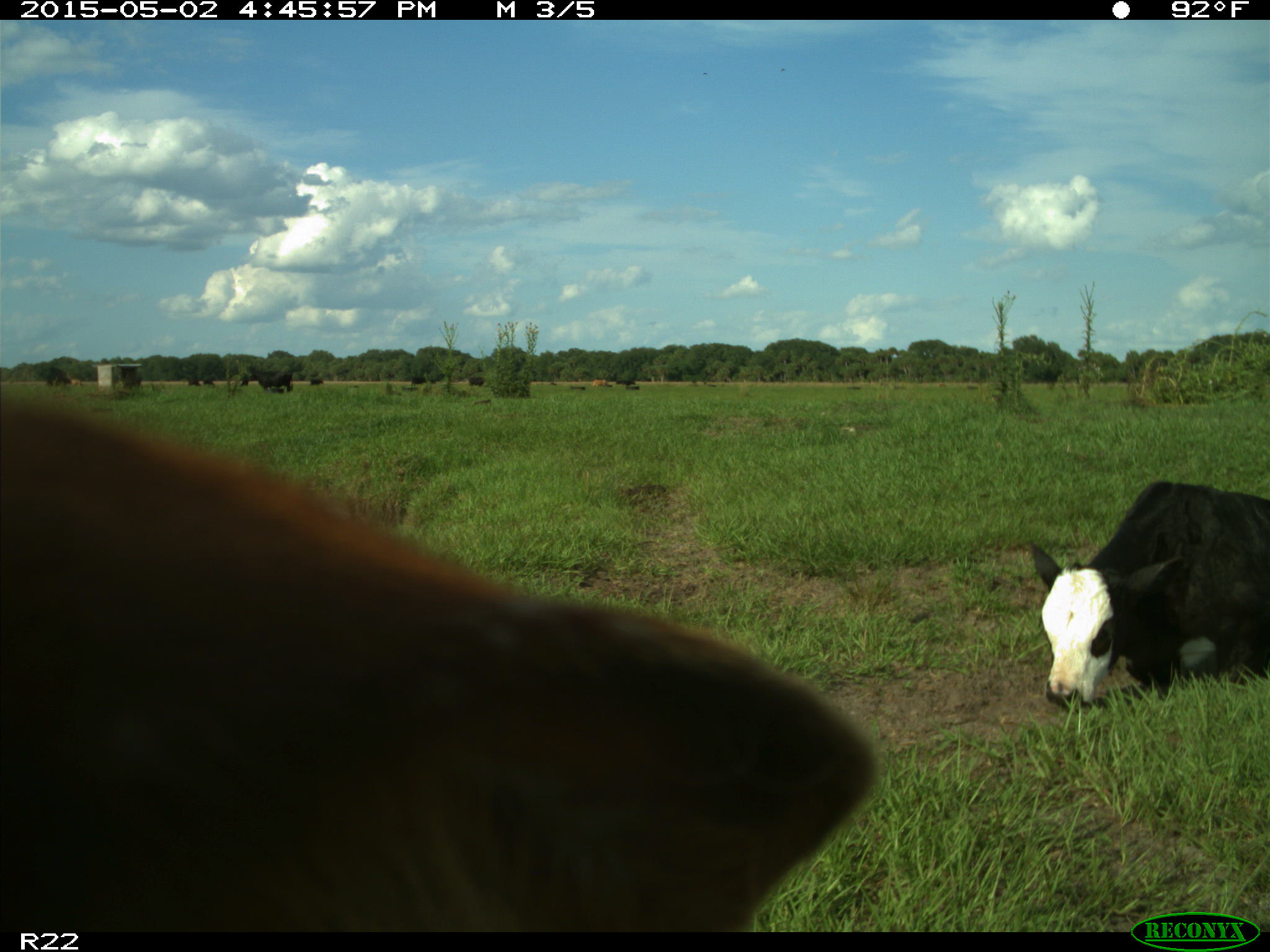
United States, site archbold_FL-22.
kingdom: Animalia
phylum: Chordata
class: Mammalia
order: Artiodactyla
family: Bovidae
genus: Bos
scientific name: Bos taurus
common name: domestic cow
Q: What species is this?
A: Bos taurus (domestic cow).